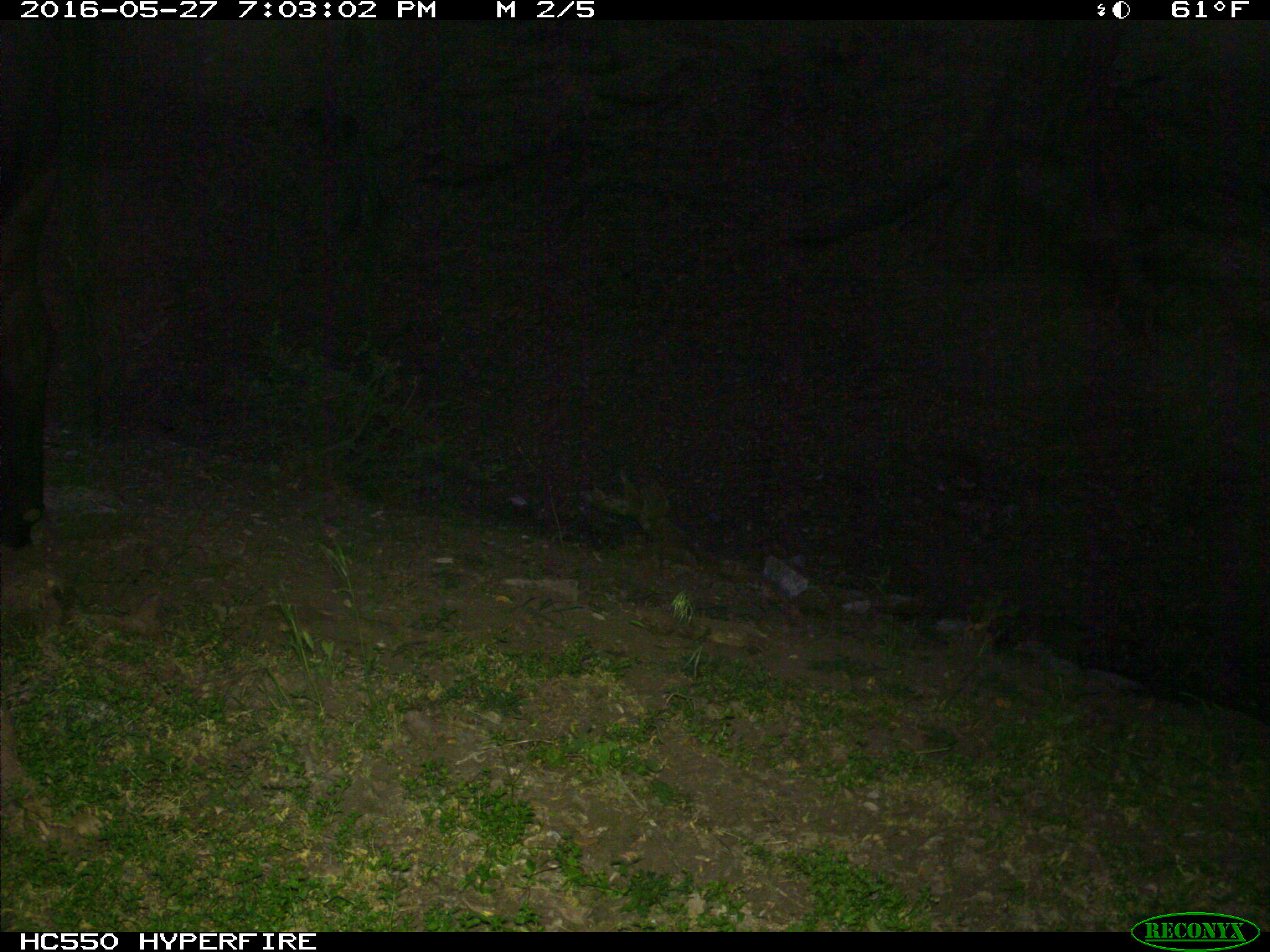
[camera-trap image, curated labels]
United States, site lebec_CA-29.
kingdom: Animalia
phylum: Chordata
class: Mammalia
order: Artiodactyla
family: Bovidae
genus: Bos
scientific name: Bos taurus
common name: domestic cow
Bos taurus (domestic cow).